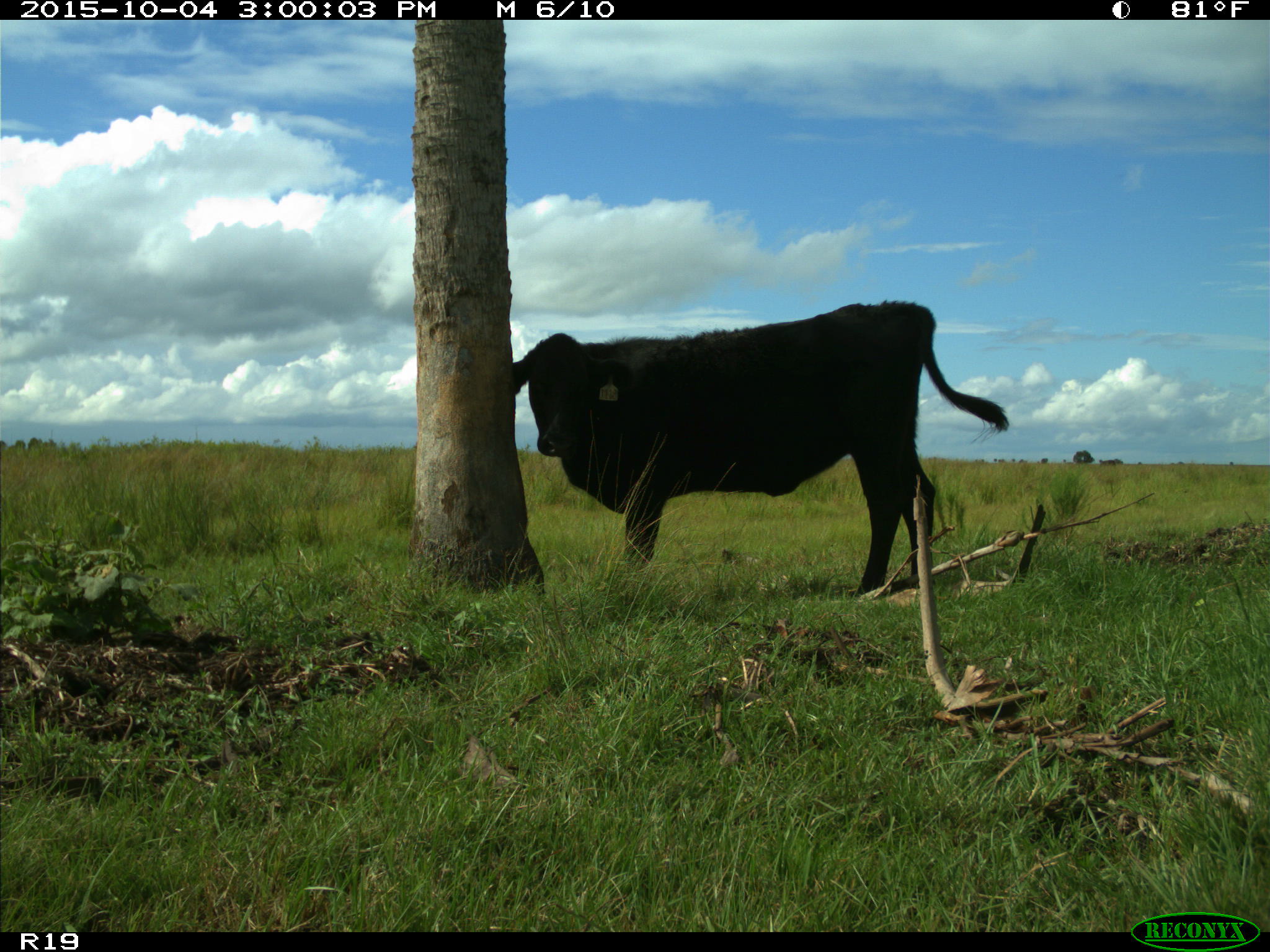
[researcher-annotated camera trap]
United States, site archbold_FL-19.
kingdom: Animalia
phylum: Chordata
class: Mammalia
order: Artiodactyla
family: Bovidae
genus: Bos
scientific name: Bos taurus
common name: domestic cow